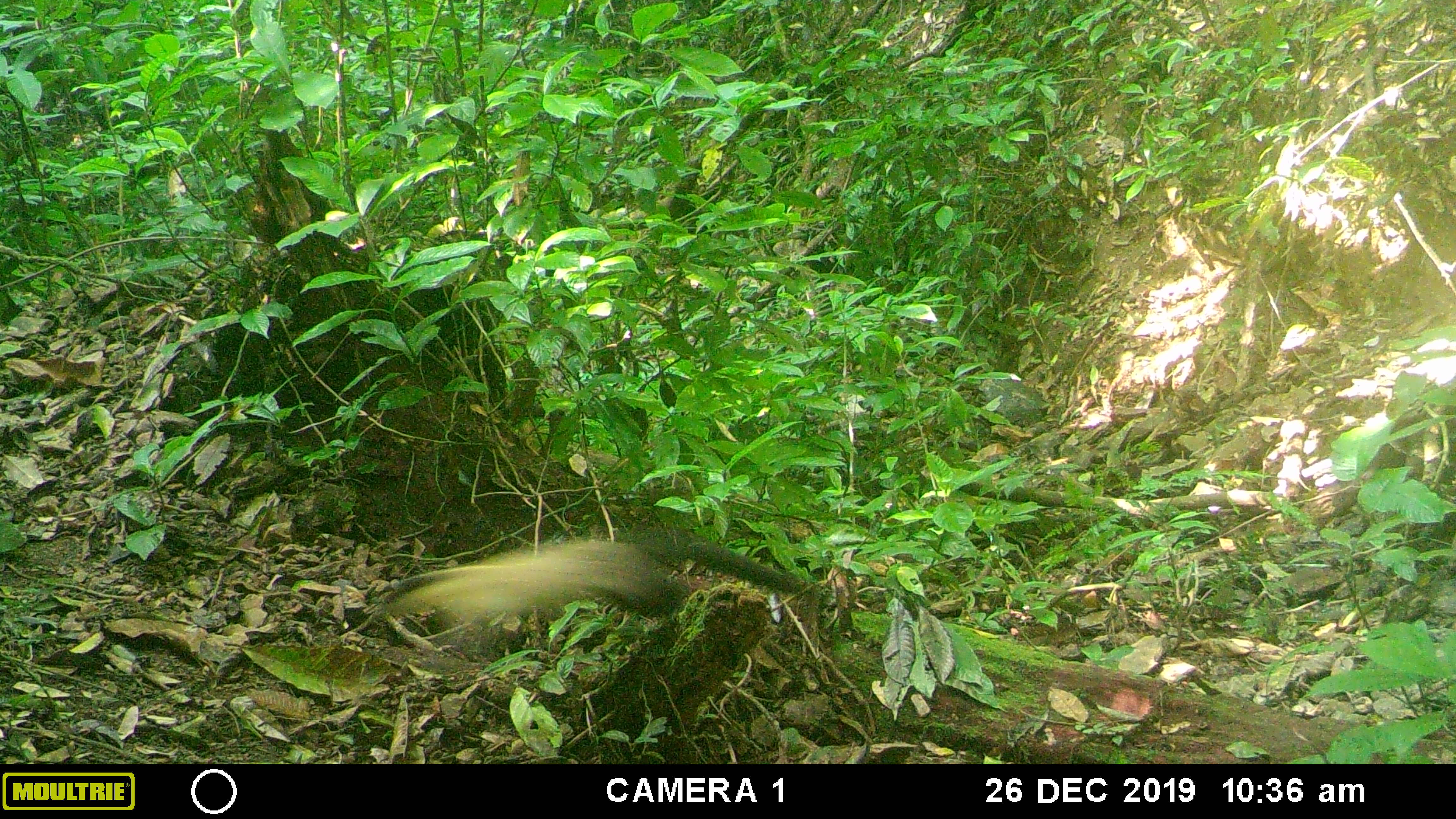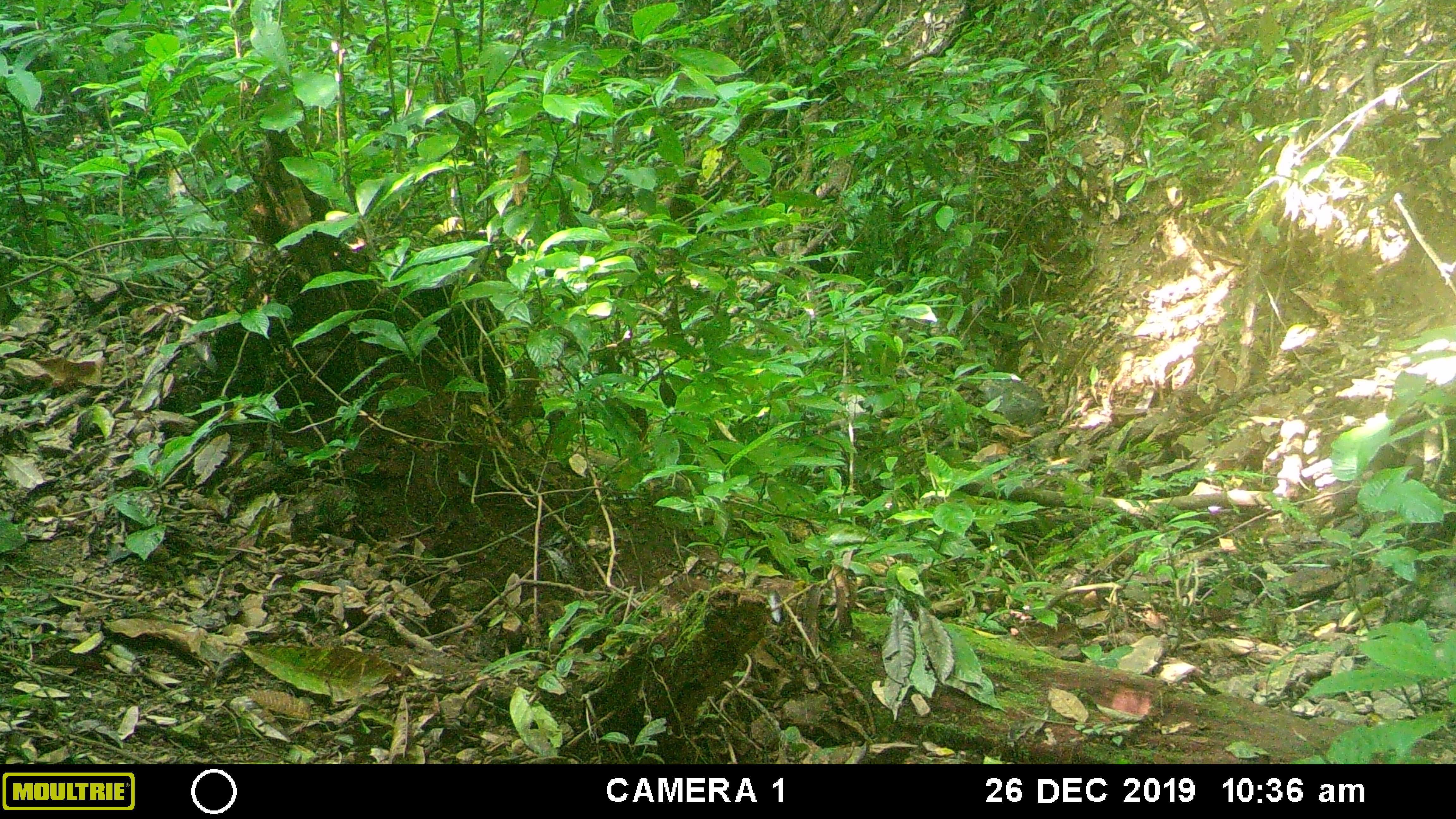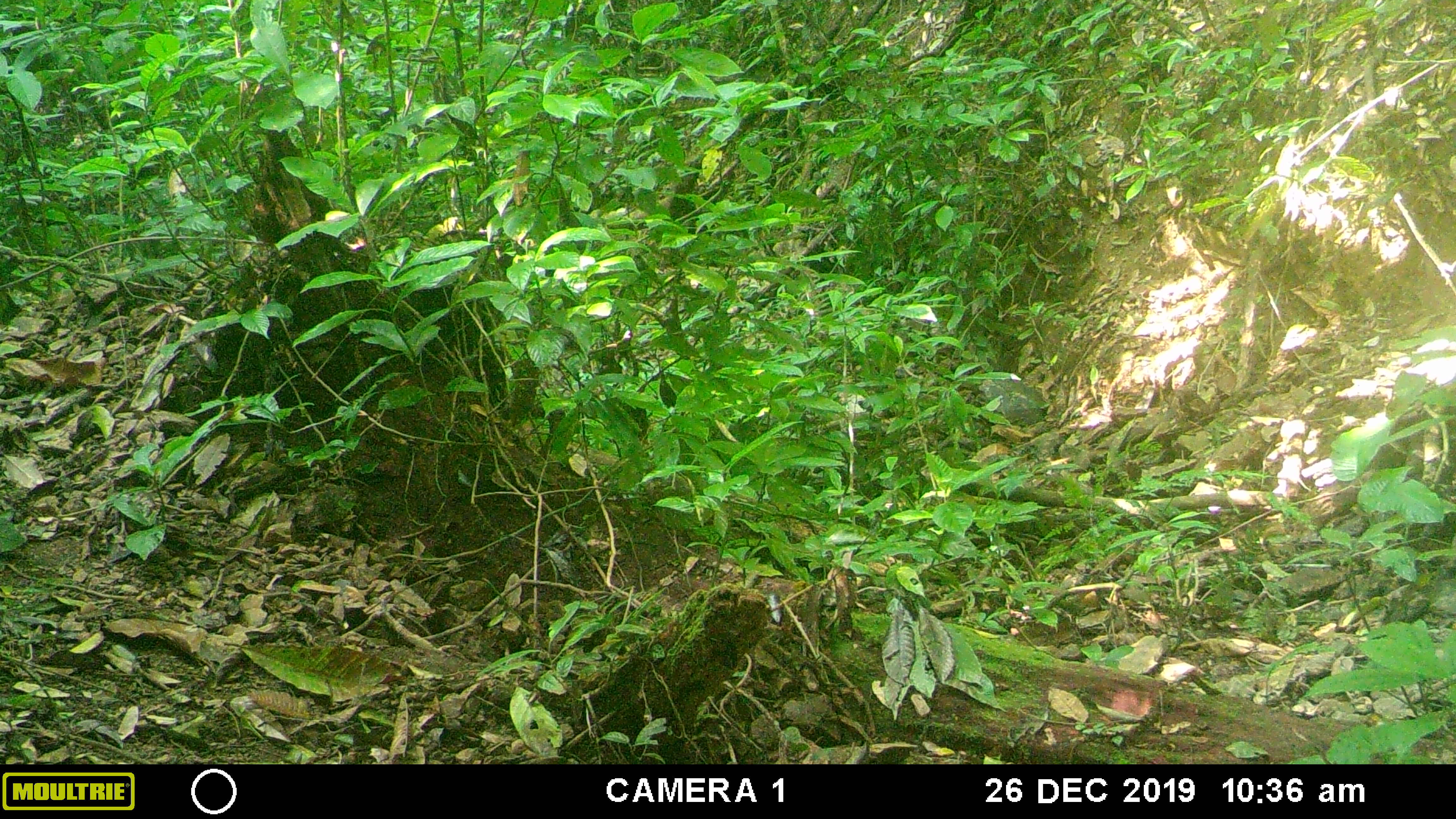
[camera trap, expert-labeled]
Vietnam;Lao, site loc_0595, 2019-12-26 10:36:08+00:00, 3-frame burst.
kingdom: Animalia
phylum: Chordata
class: Mammalia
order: Carnivora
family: Mustelidae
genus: Martes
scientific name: Martes flavigula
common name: yellow-throated marten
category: yellow throated marten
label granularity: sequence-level